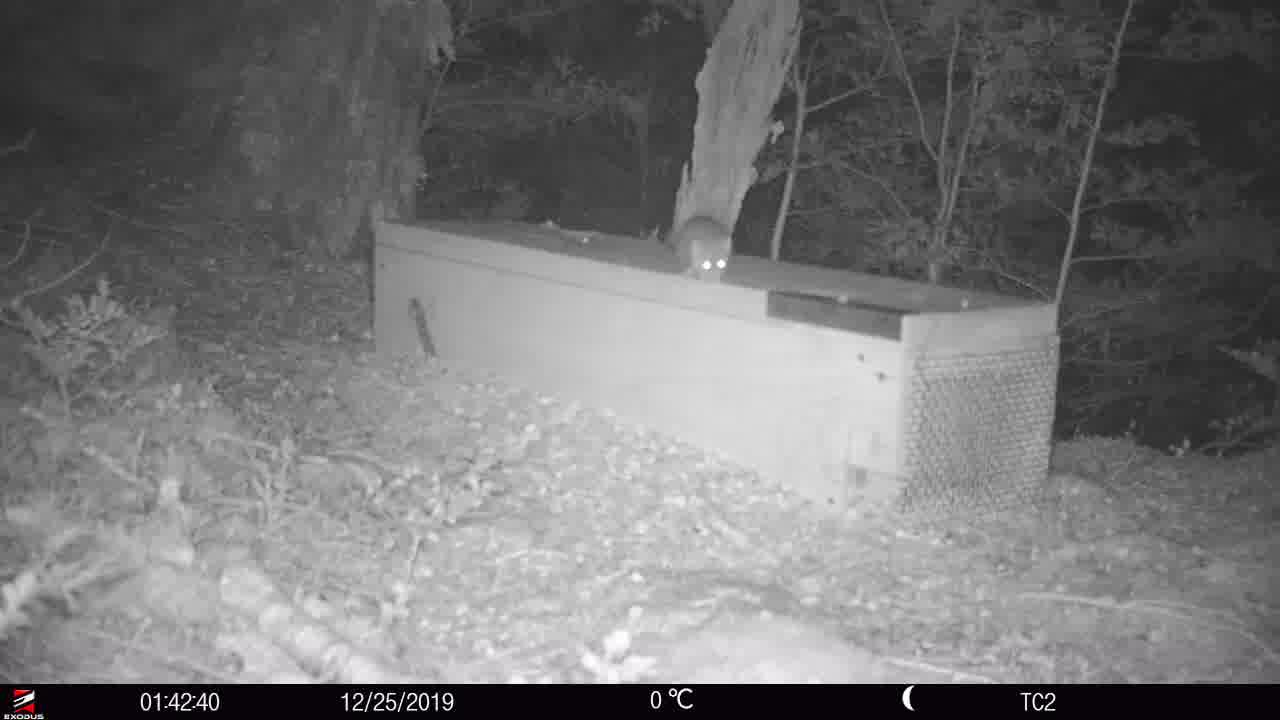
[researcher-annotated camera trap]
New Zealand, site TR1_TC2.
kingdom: Animalia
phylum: Chordata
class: Mammalia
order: Rodentia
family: Muridae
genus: Rattus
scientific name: Rattus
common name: rat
Rat (Rattus).